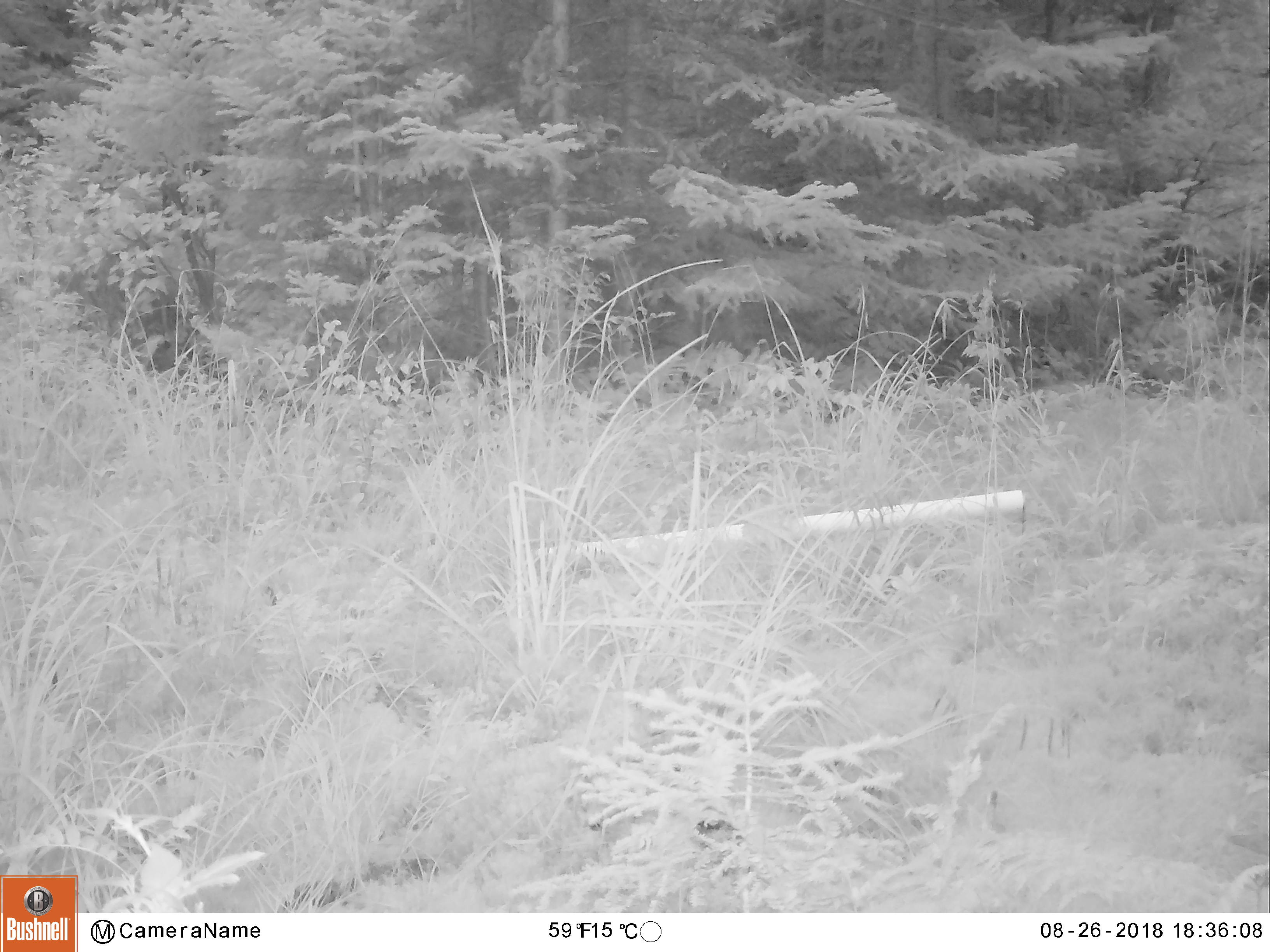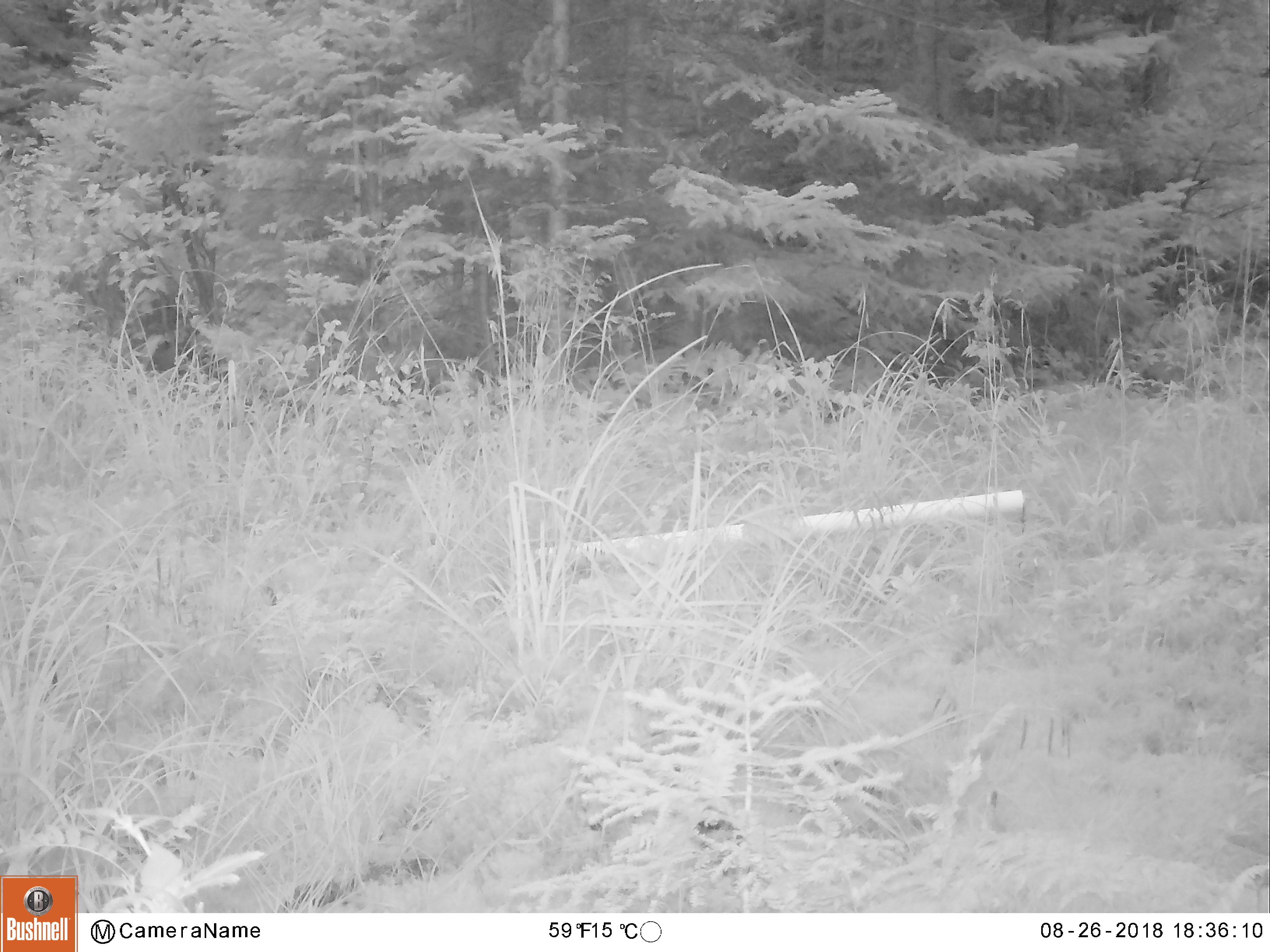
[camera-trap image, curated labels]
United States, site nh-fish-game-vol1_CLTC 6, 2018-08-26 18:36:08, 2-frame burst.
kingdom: Animalia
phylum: Chordata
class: Mammalia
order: Artiodactyla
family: Cervidae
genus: Odocoileus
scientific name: Odocoileus virginianus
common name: white-tailed deer